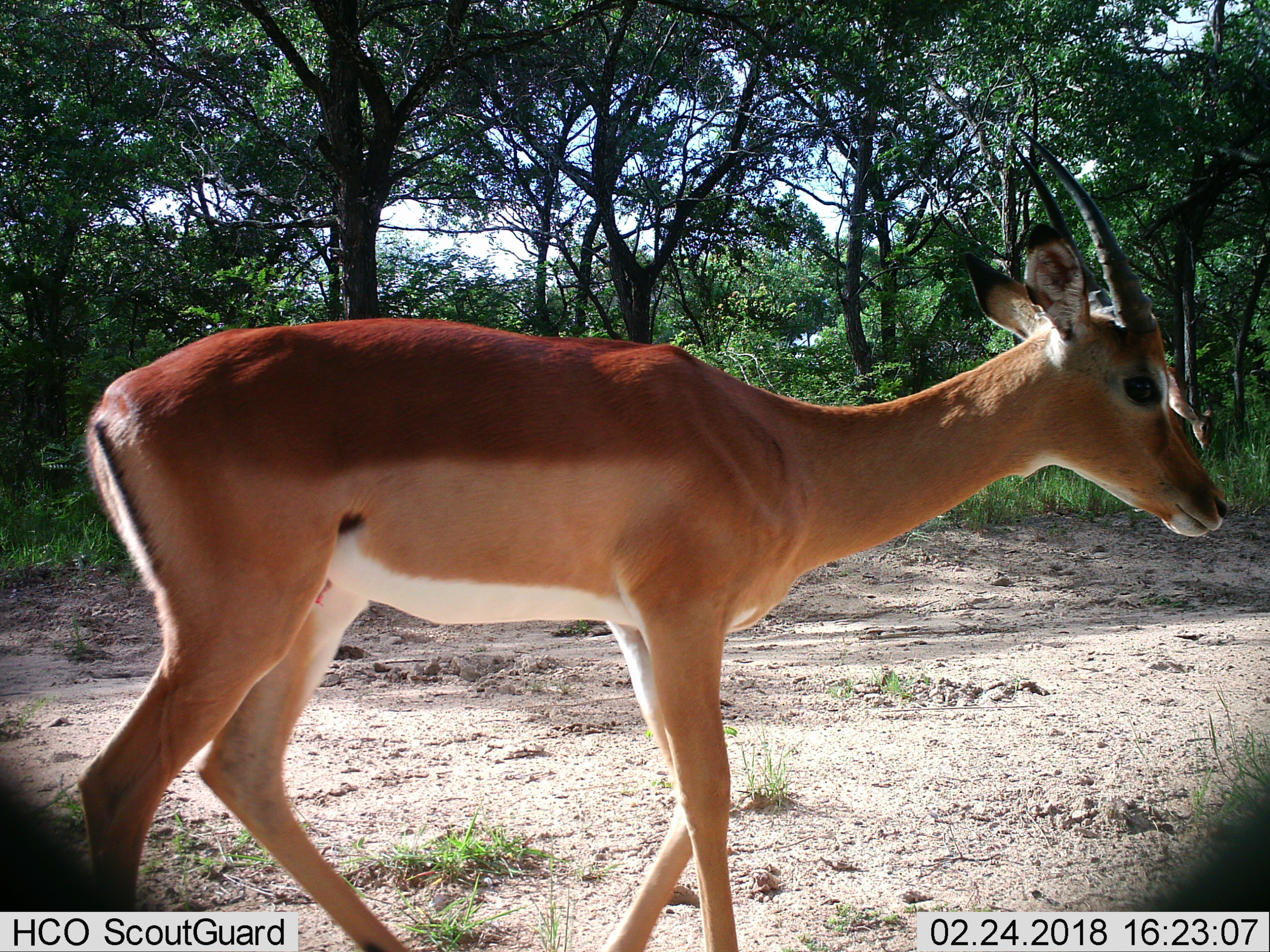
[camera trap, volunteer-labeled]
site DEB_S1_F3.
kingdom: Animalia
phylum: Chordata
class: Mammalia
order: Artiodactyla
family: Bovidae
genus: Aepyceros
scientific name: Aepyceros melampus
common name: impala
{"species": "impala (Aepyceros melampus)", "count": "1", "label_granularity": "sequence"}